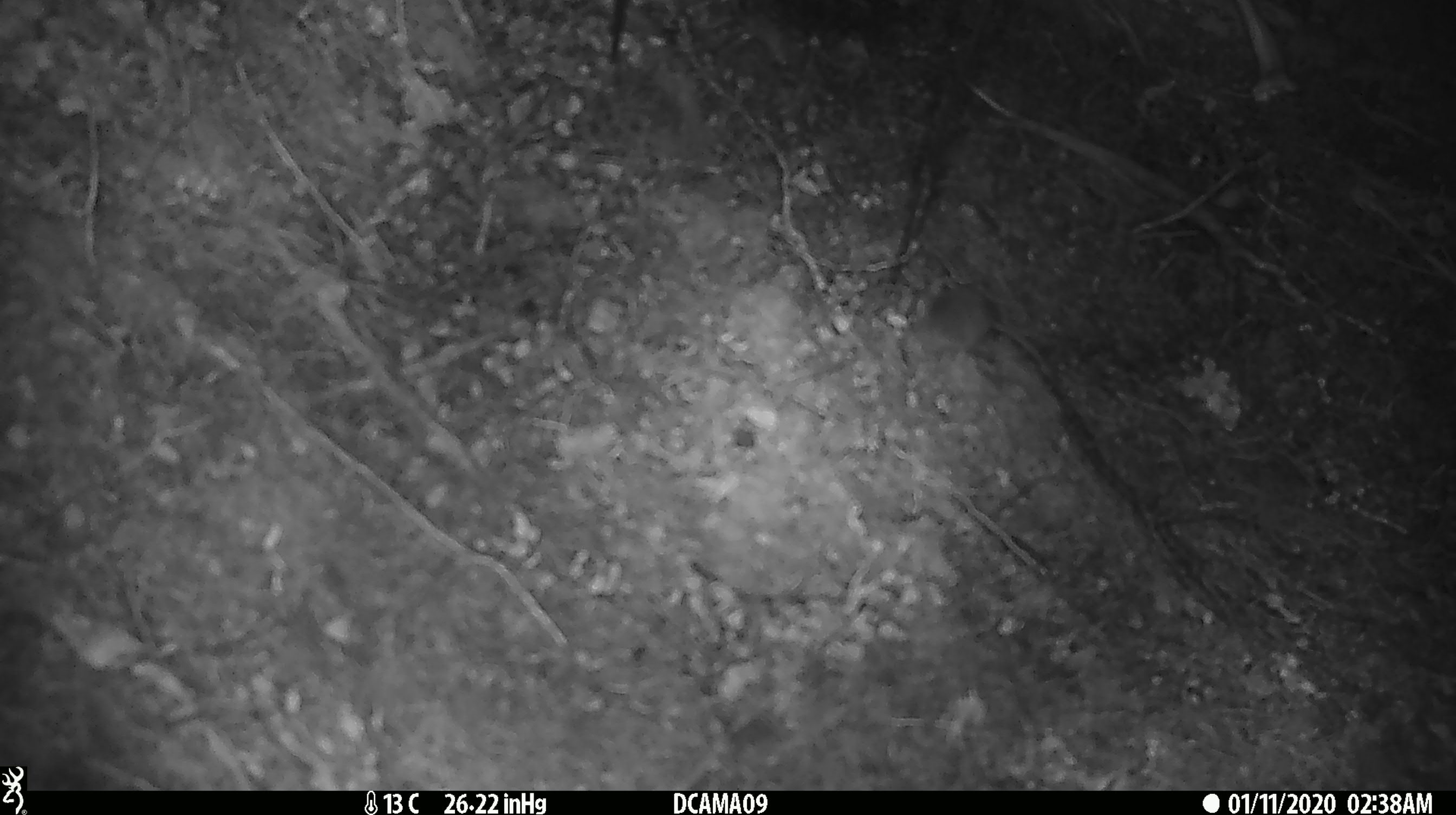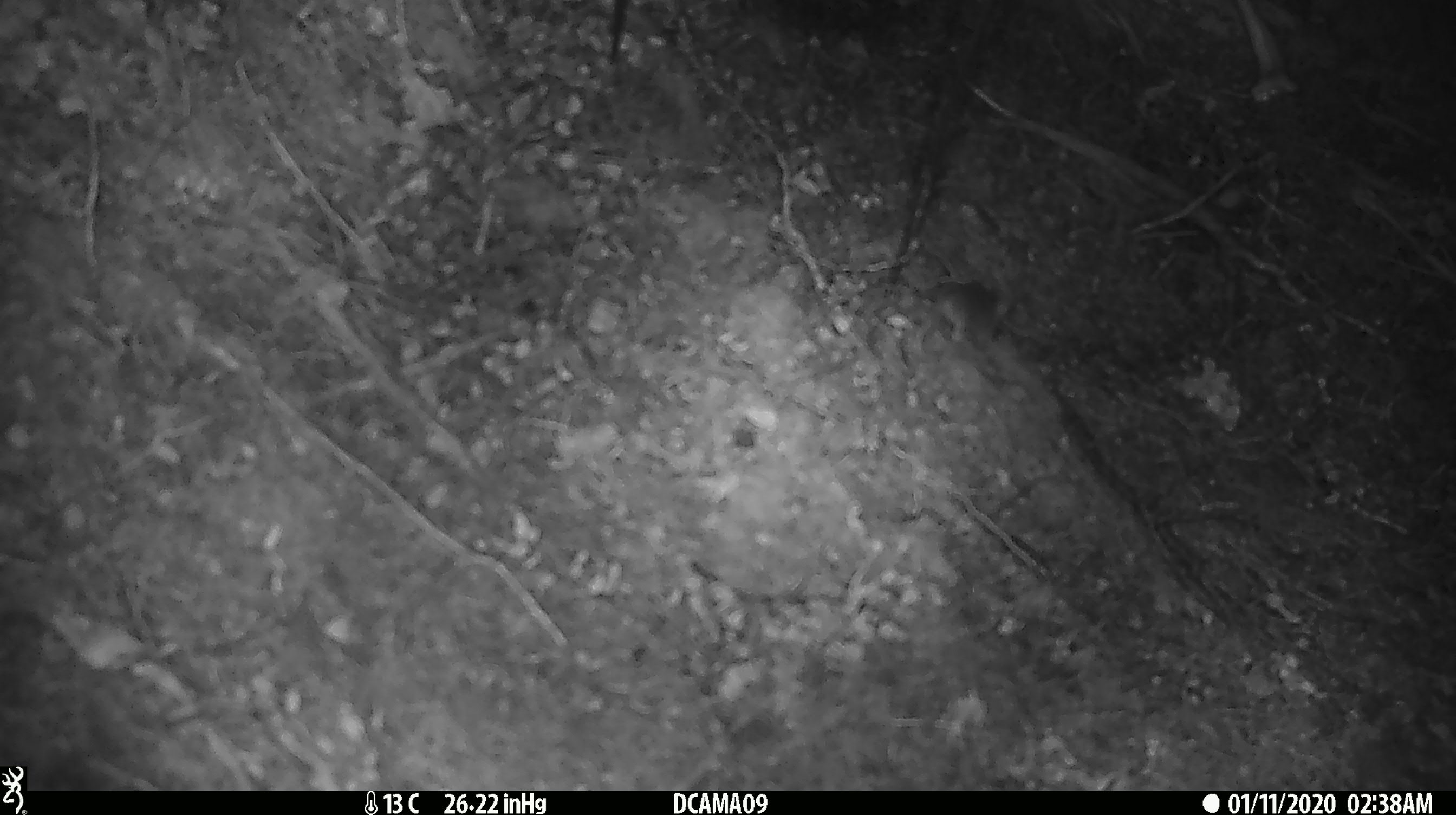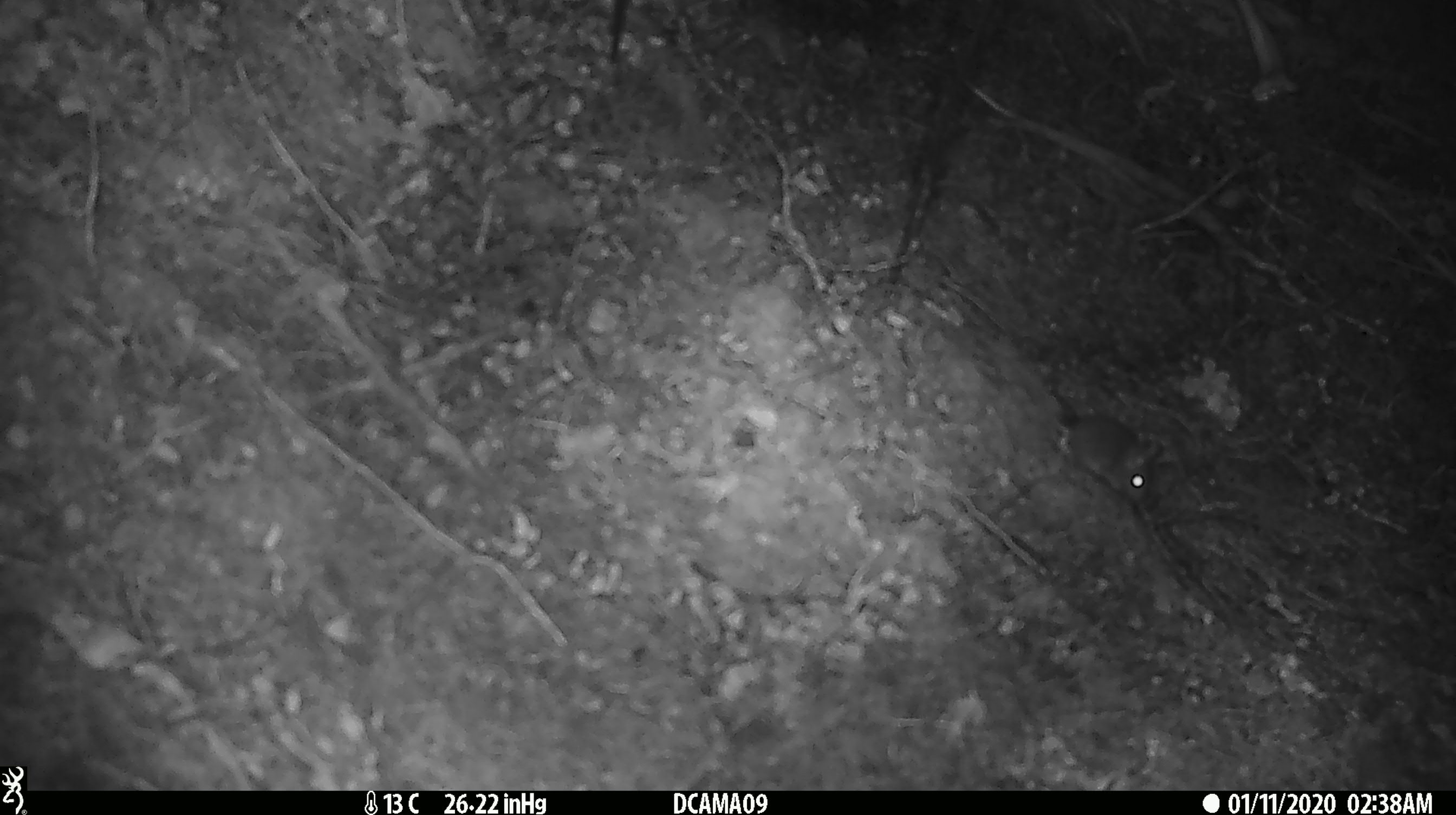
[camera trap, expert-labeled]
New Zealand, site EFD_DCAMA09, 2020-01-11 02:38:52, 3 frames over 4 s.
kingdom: Animalia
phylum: Chordata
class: Mammalia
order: Rodentia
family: Muridae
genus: Mus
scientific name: Mus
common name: mouse